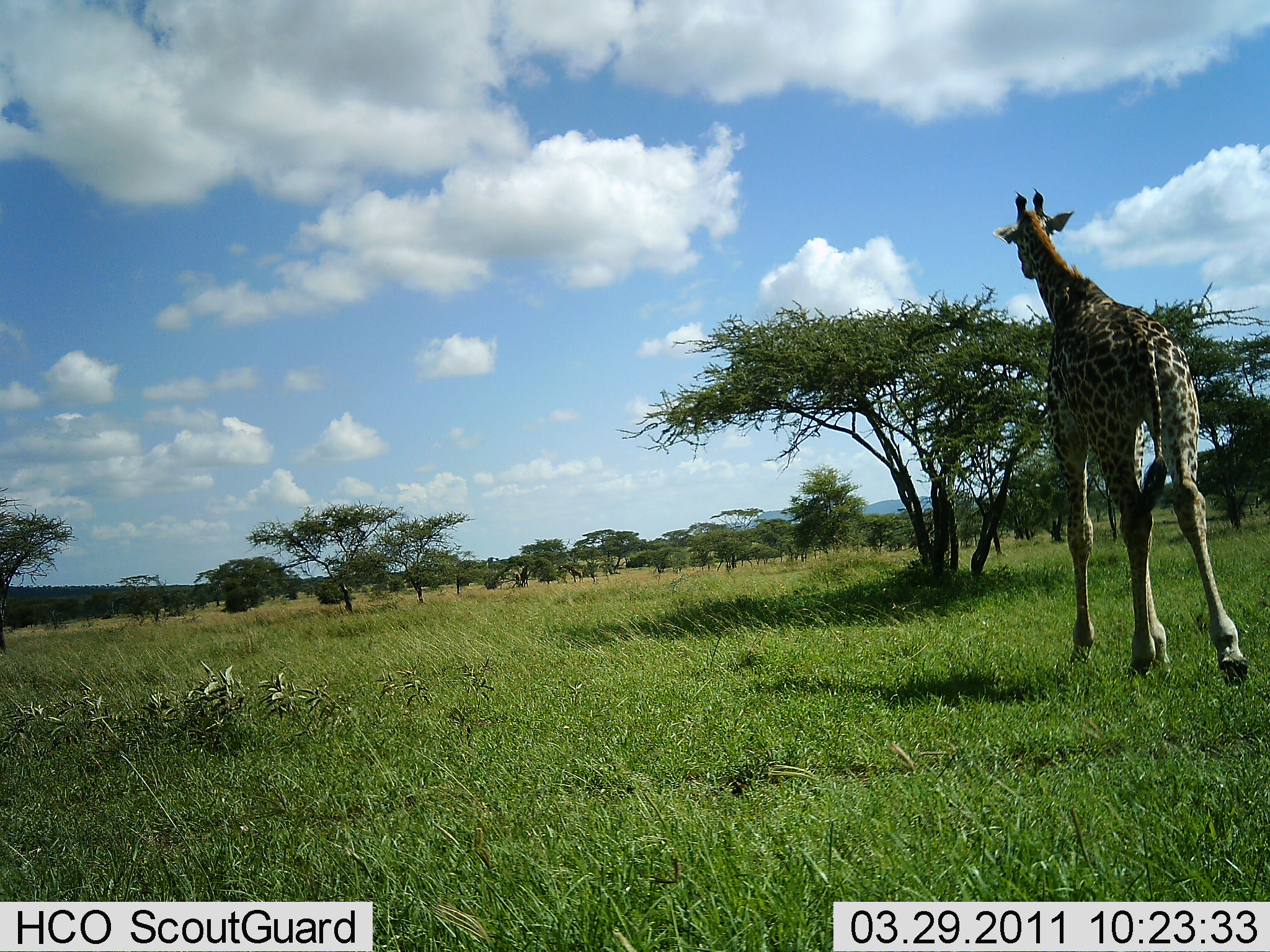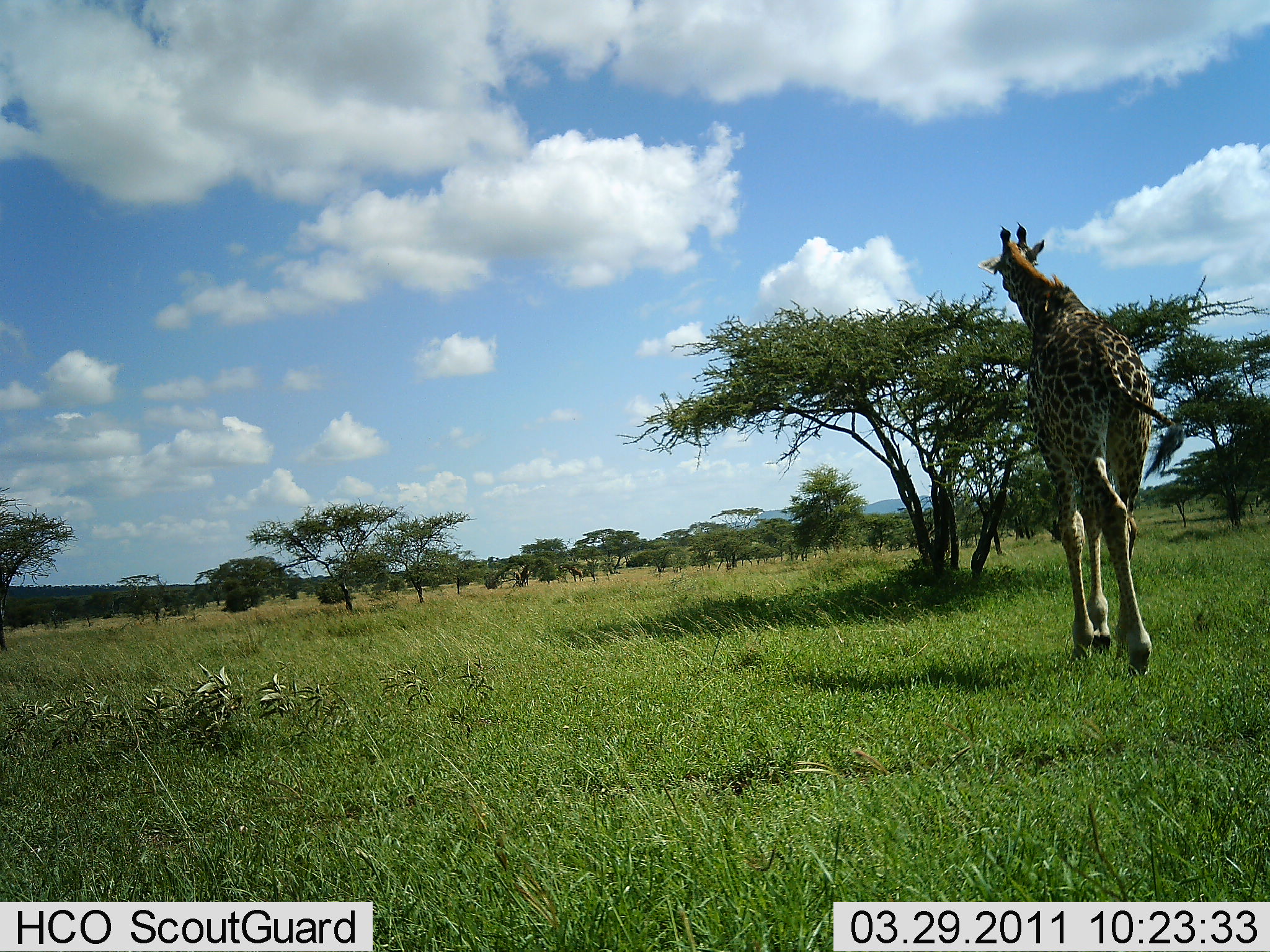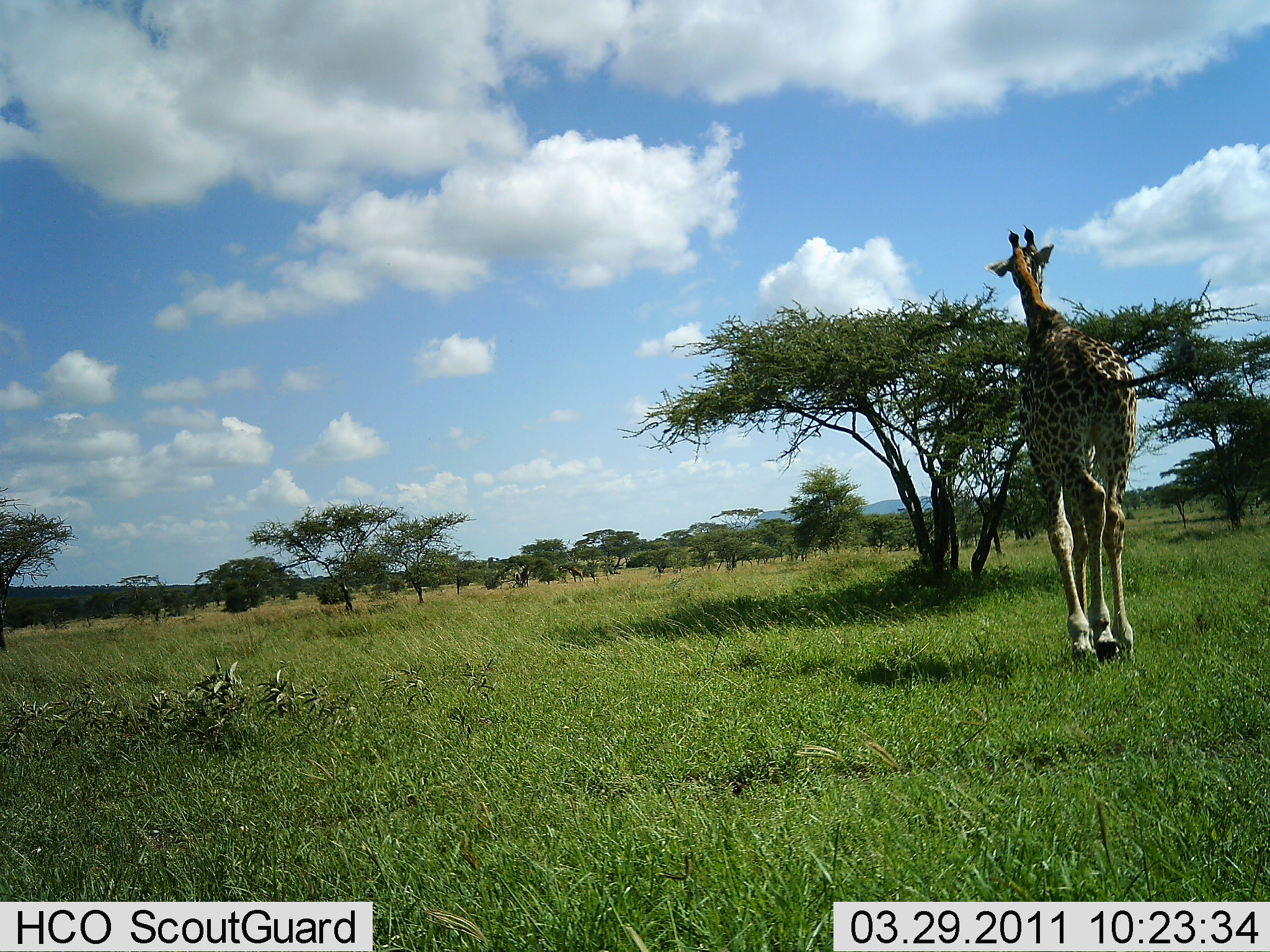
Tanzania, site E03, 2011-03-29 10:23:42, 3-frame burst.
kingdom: Animalia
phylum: Chordata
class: Mammalia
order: Artiodactyla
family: Giraffidae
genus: Giraffa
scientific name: Giraffa camelopardalis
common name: giraffe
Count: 1.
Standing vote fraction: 0%.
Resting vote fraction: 0%.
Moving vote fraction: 92%.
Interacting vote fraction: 0%.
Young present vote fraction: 0%.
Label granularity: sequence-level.